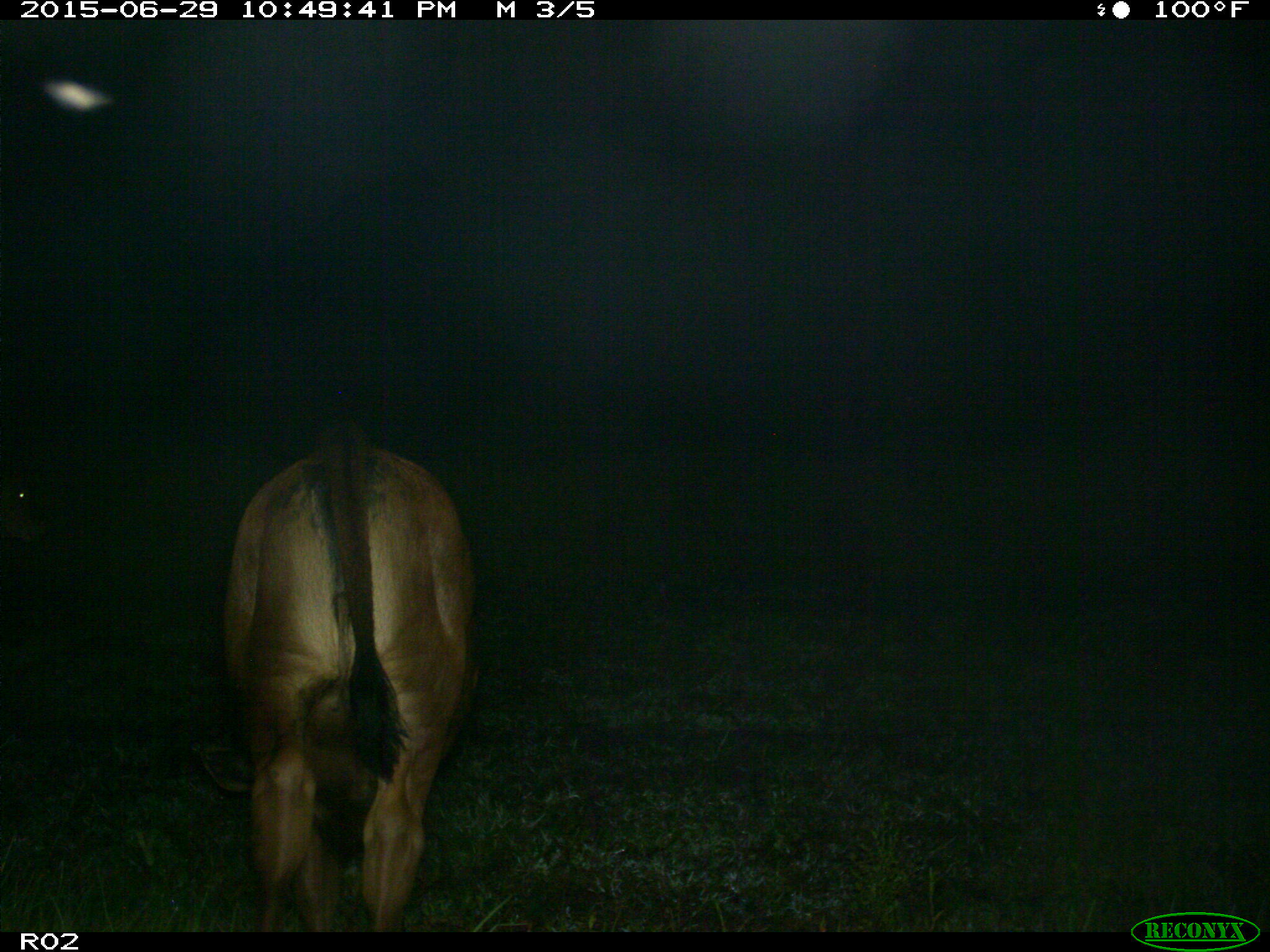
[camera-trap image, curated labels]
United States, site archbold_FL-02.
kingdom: Animalia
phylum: Chordata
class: Mammalia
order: Artiodactyla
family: Bovidae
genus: Bos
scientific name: Bos taurus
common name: domestic cow